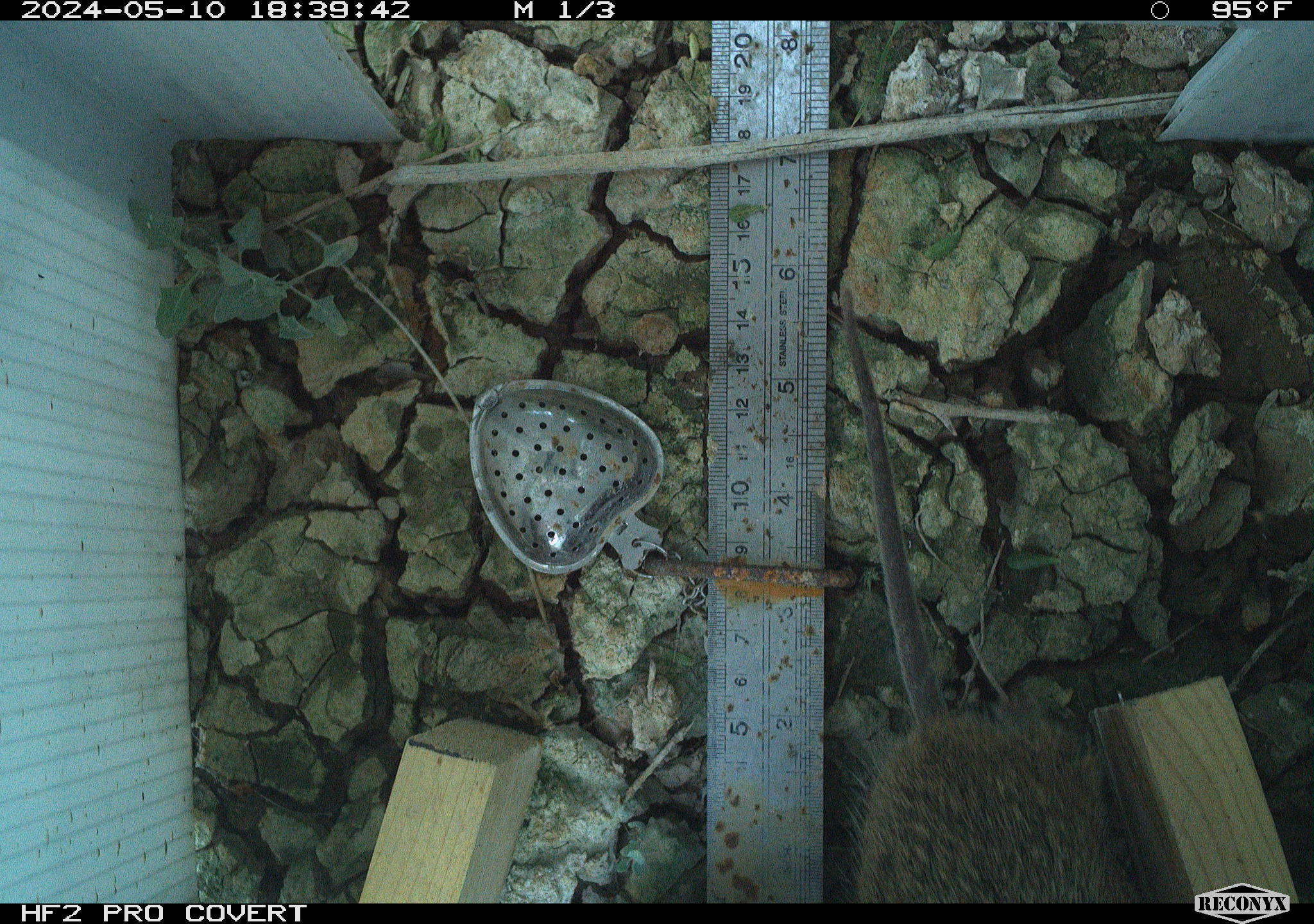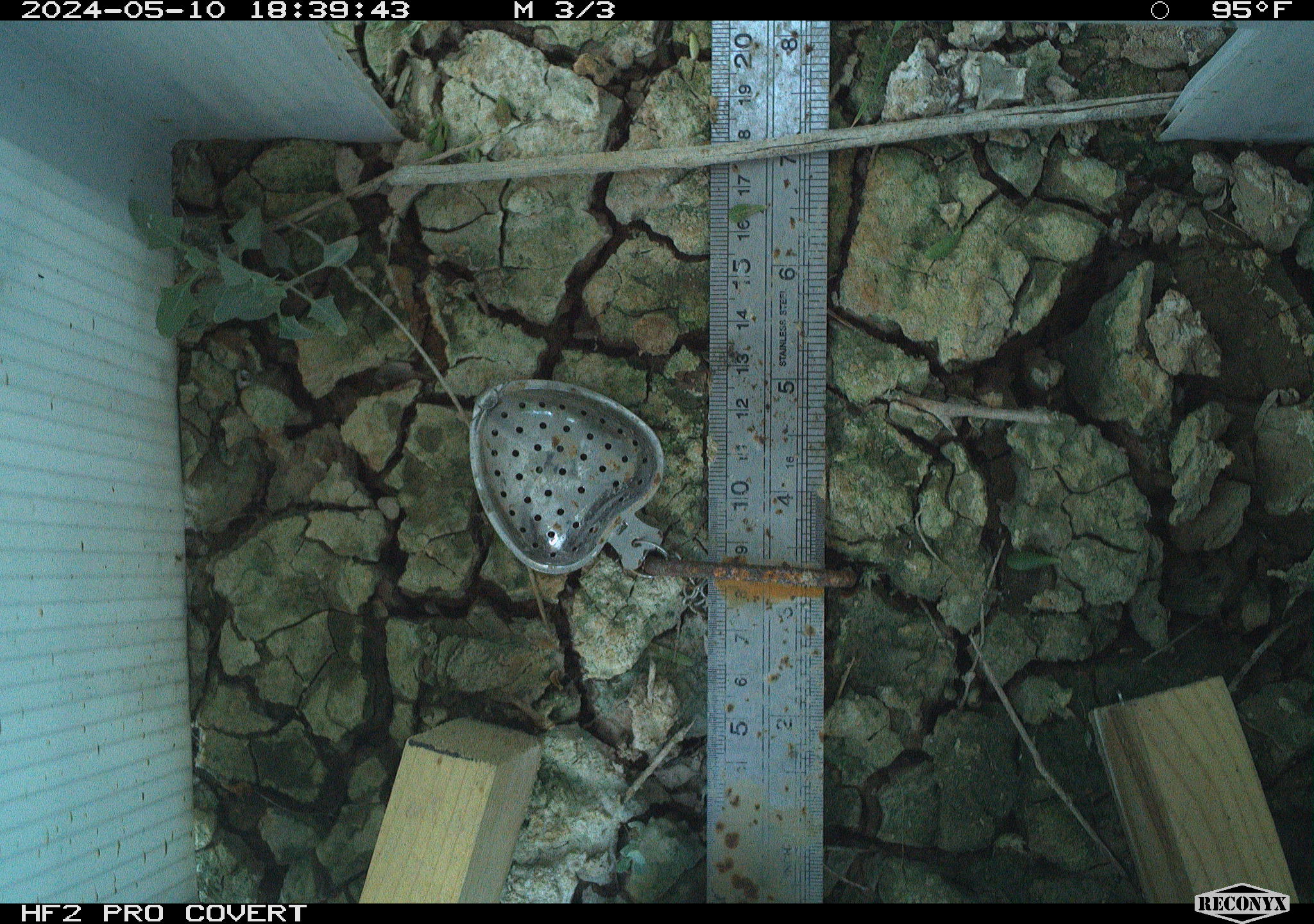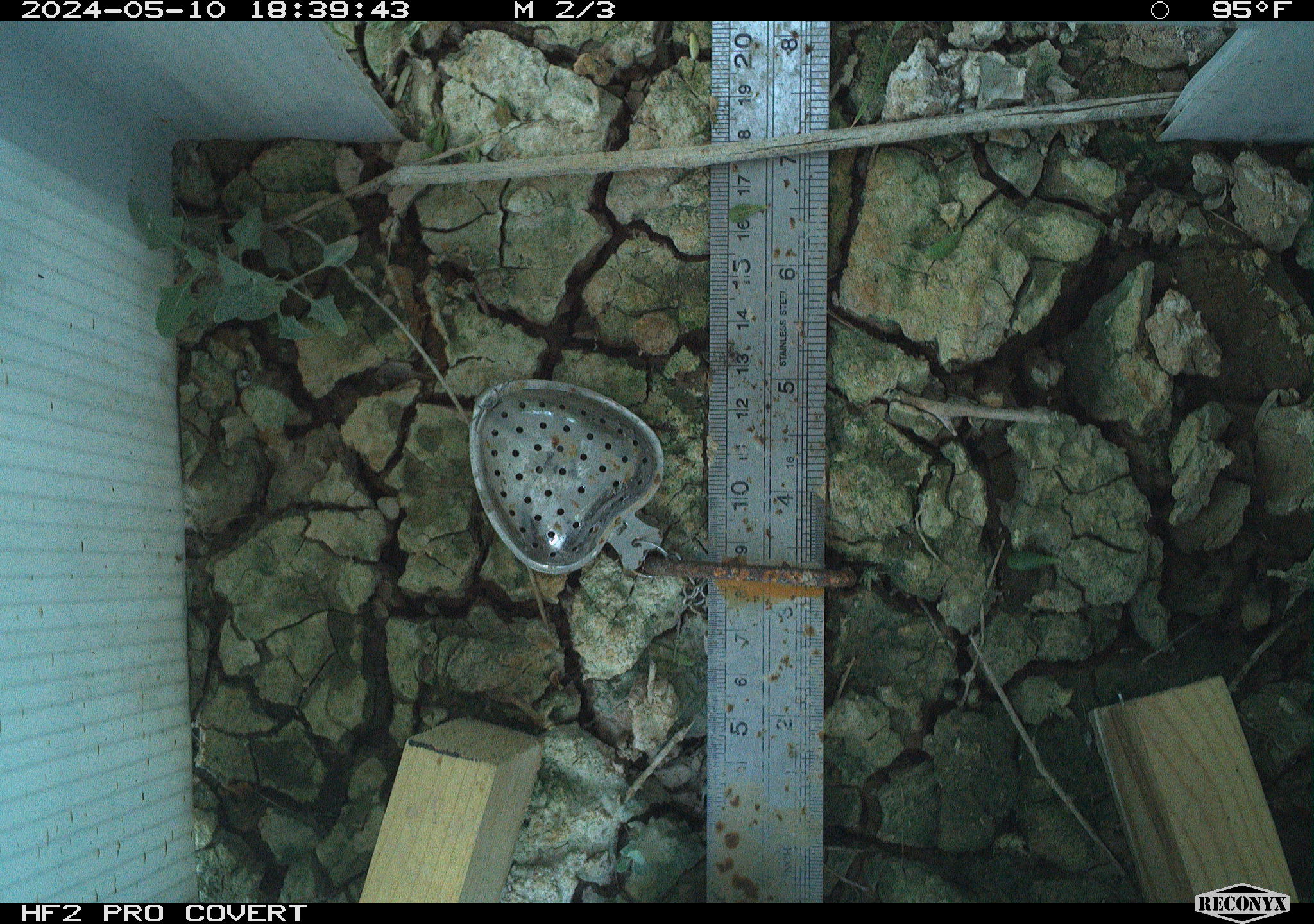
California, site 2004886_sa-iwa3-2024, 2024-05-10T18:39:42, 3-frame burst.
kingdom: Animalia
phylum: Chordata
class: Mammalia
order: Rodentia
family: Cricetidae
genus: Sigmodon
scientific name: Sigmodon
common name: cotton rat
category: sigmodon species